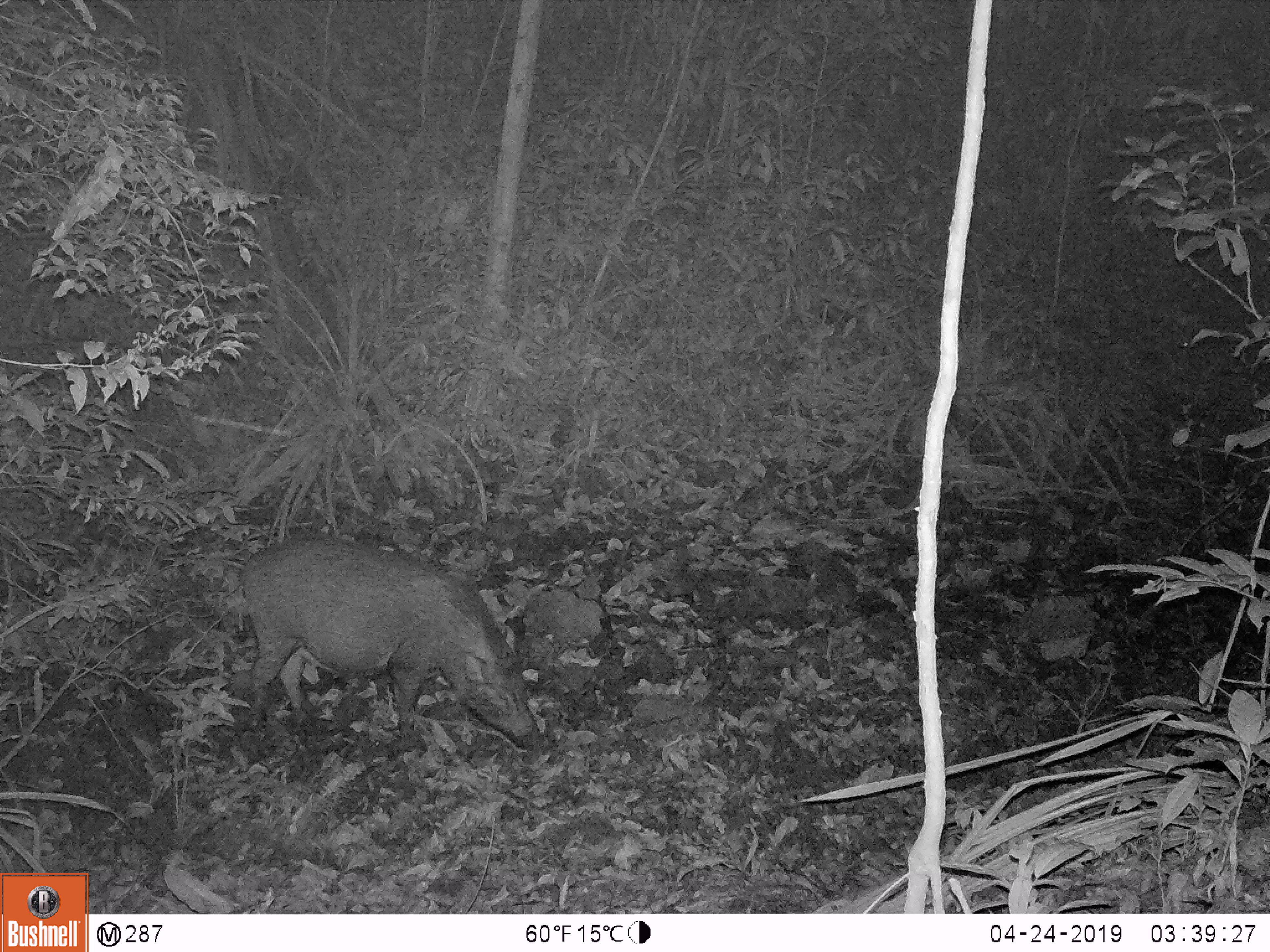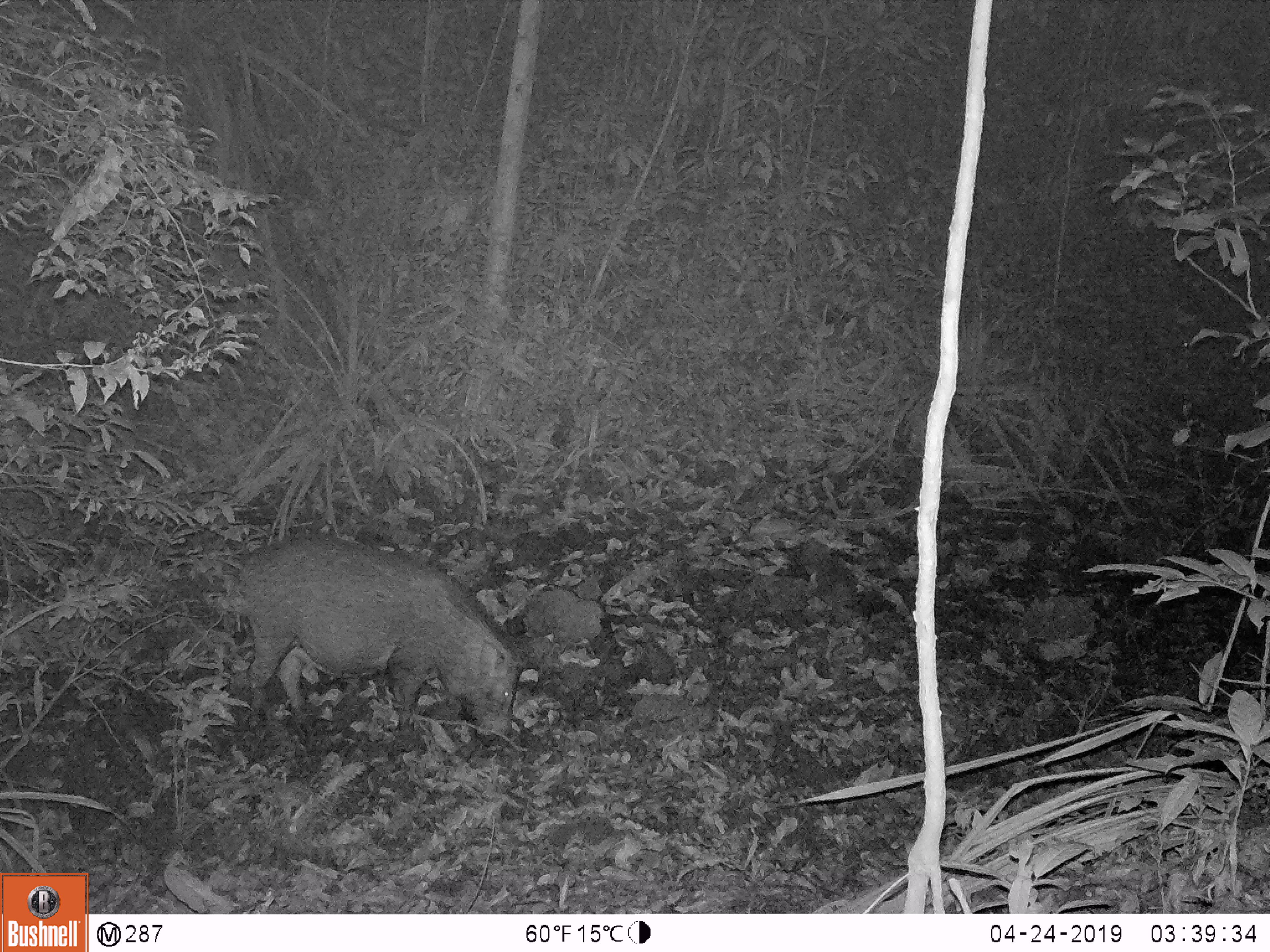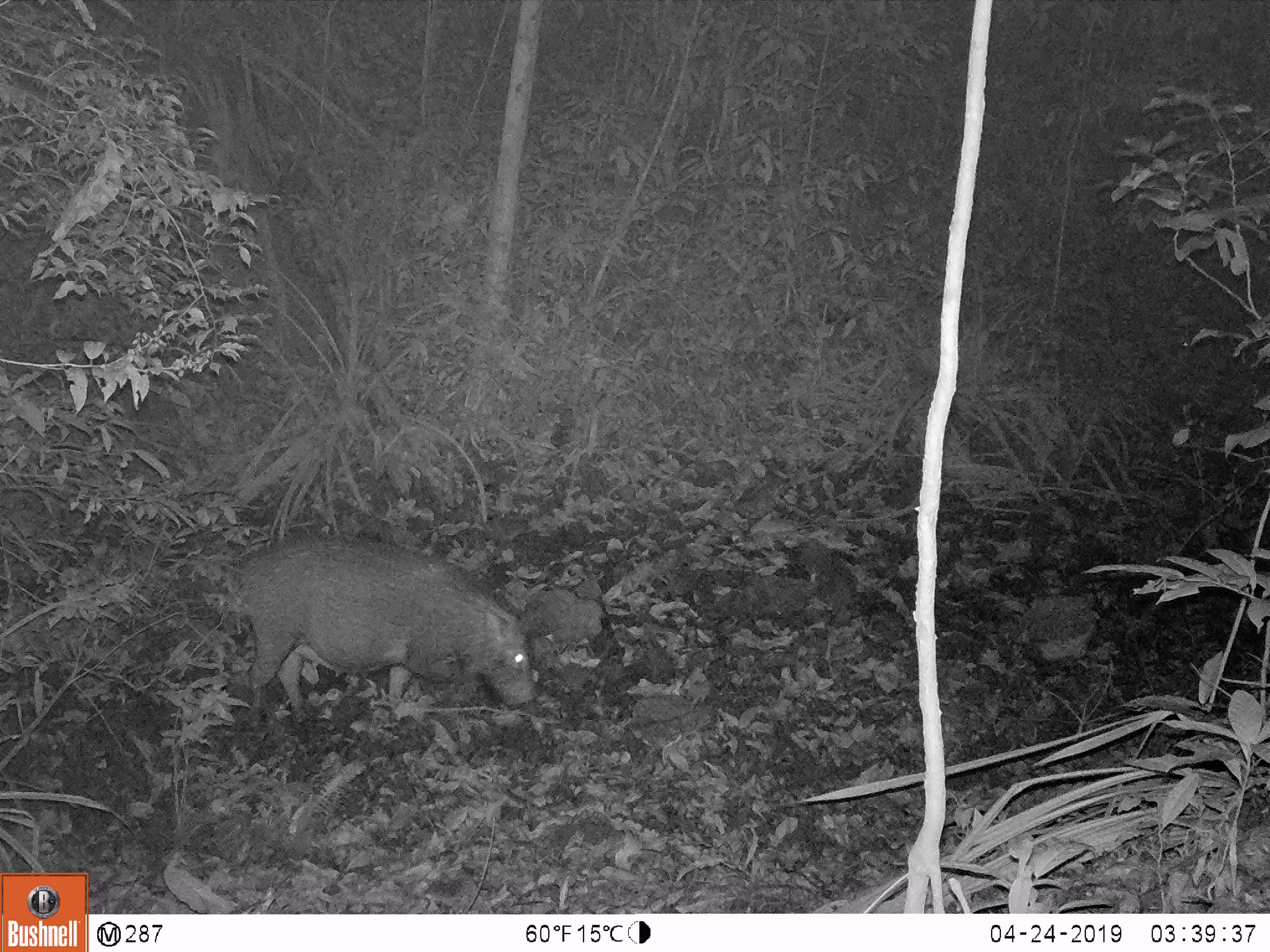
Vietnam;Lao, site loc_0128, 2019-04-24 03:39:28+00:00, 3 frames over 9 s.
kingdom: Animalia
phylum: Chordata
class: Mammalia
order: Artiodactyla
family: Suidae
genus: Sus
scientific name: Sus scrofa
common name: eurasian wild pig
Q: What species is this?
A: Eurasian wild pig (Sus scrofa).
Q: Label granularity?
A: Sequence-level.